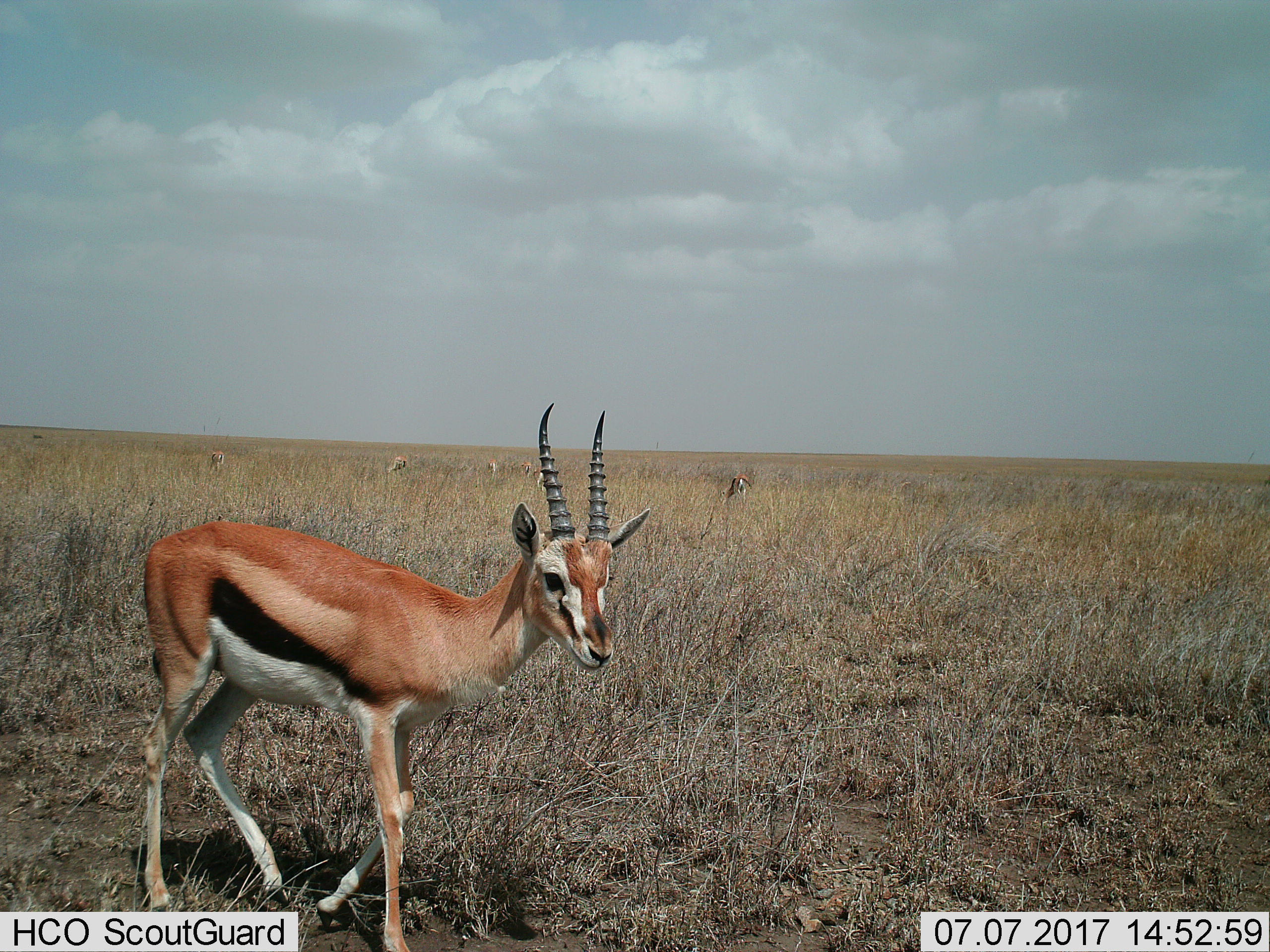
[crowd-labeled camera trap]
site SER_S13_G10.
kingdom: Animalia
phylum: Chordata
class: Mammalia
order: Artiodactyla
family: Bovidae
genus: Eudorcas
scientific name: Eudorcas thomsonii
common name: thomson's gazelle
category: gazellethomsons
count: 7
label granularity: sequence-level